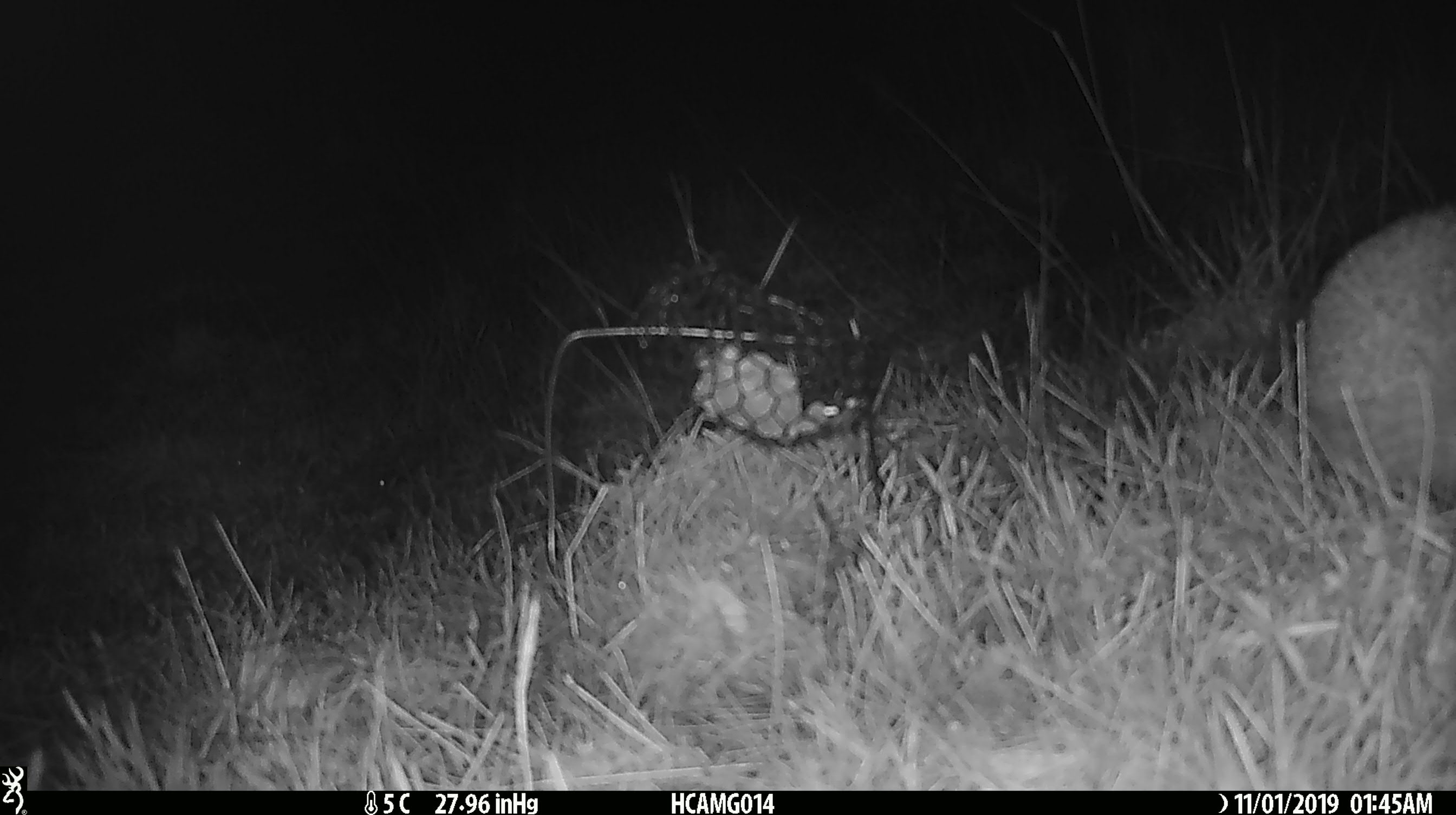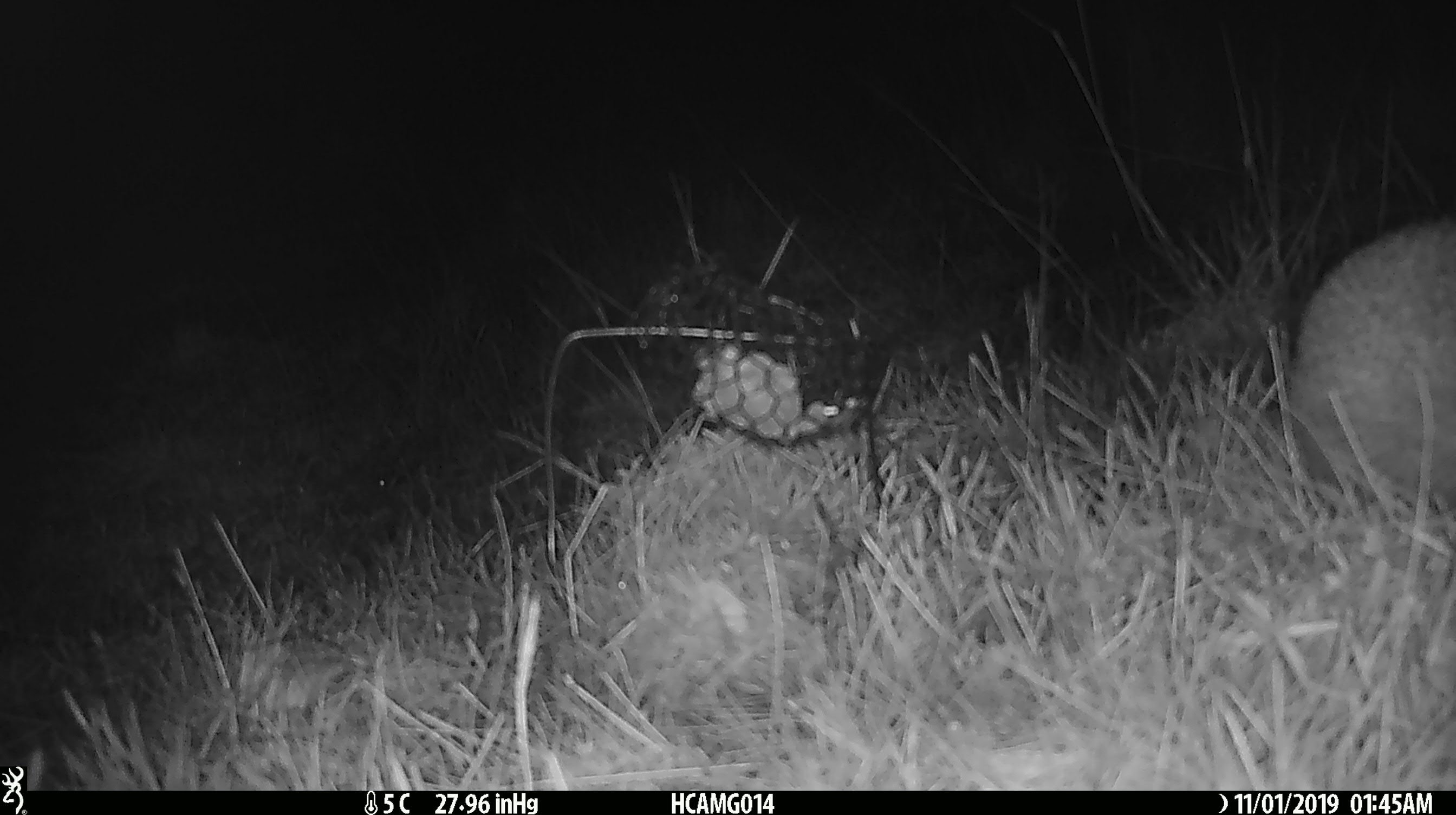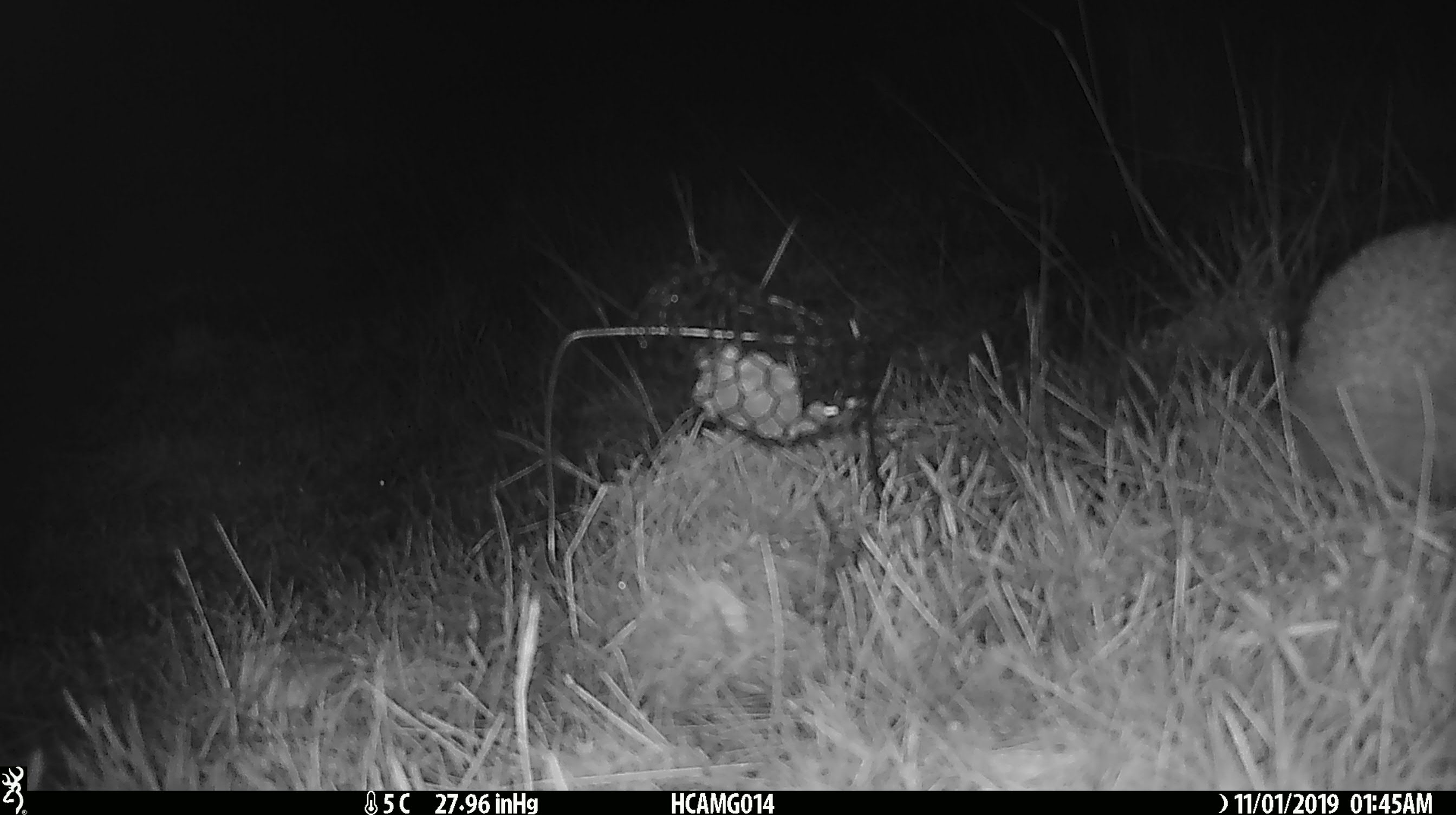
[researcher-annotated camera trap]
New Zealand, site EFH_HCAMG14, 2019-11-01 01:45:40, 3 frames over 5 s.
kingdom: Animalia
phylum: Chordata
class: Mammalia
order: Eulipotyphla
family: Erinaceidae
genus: Erinaceus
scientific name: Erinaceus europaeus europaeus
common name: european hedgehog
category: hedgehog